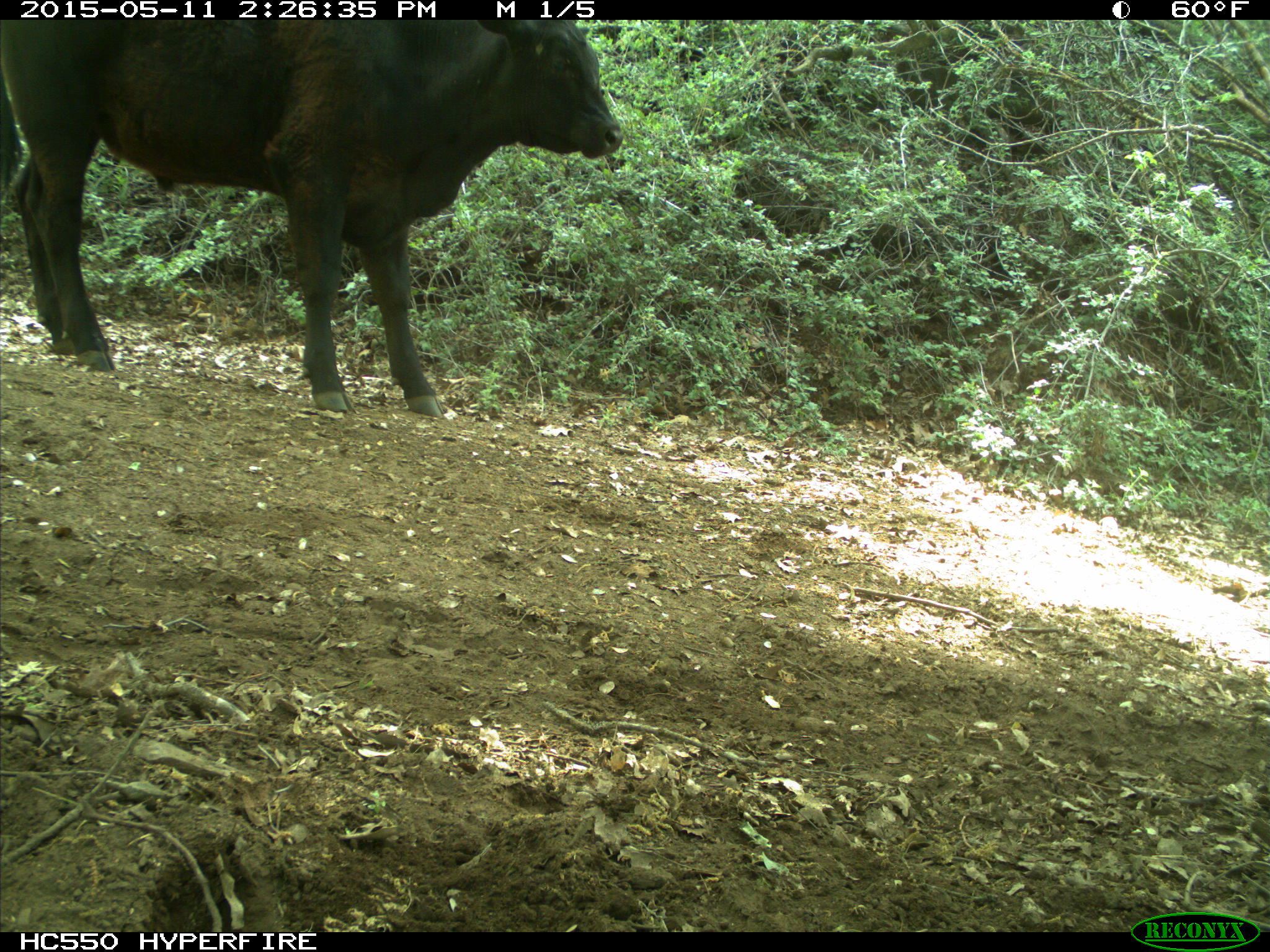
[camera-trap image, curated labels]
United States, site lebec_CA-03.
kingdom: Animalia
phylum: Chordata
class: Mammalia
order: Artiodactyla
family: Bovidae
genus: Bos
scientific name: Bos taurus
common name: domestic cow